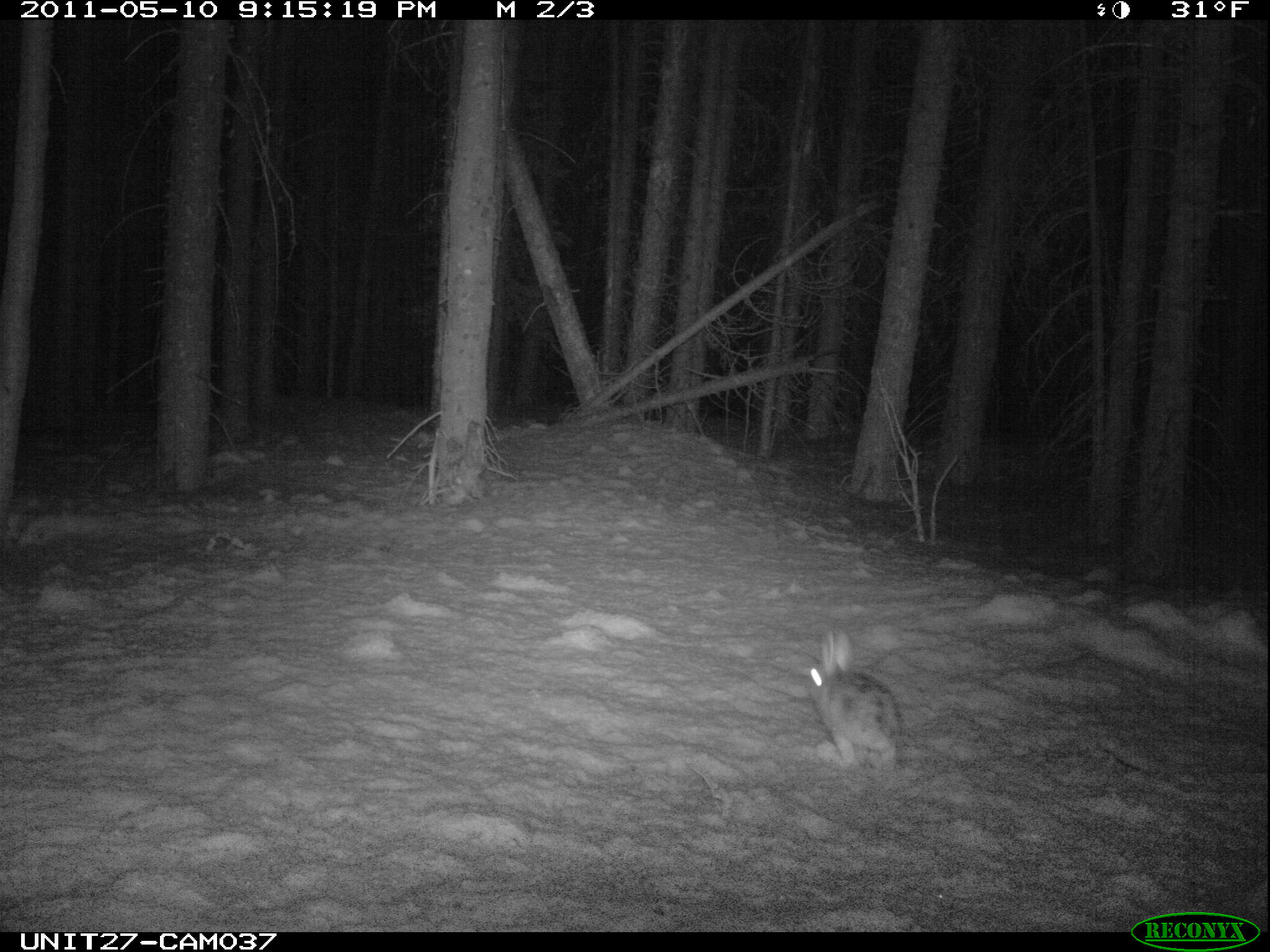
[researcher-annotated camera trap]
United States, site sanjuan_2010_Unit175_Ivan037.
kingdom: Animalia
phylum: Chordata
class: Mammalia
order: Lagomorpha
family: Leporidae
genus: Lepus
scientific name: Lepus americanus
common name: snowshoe hare